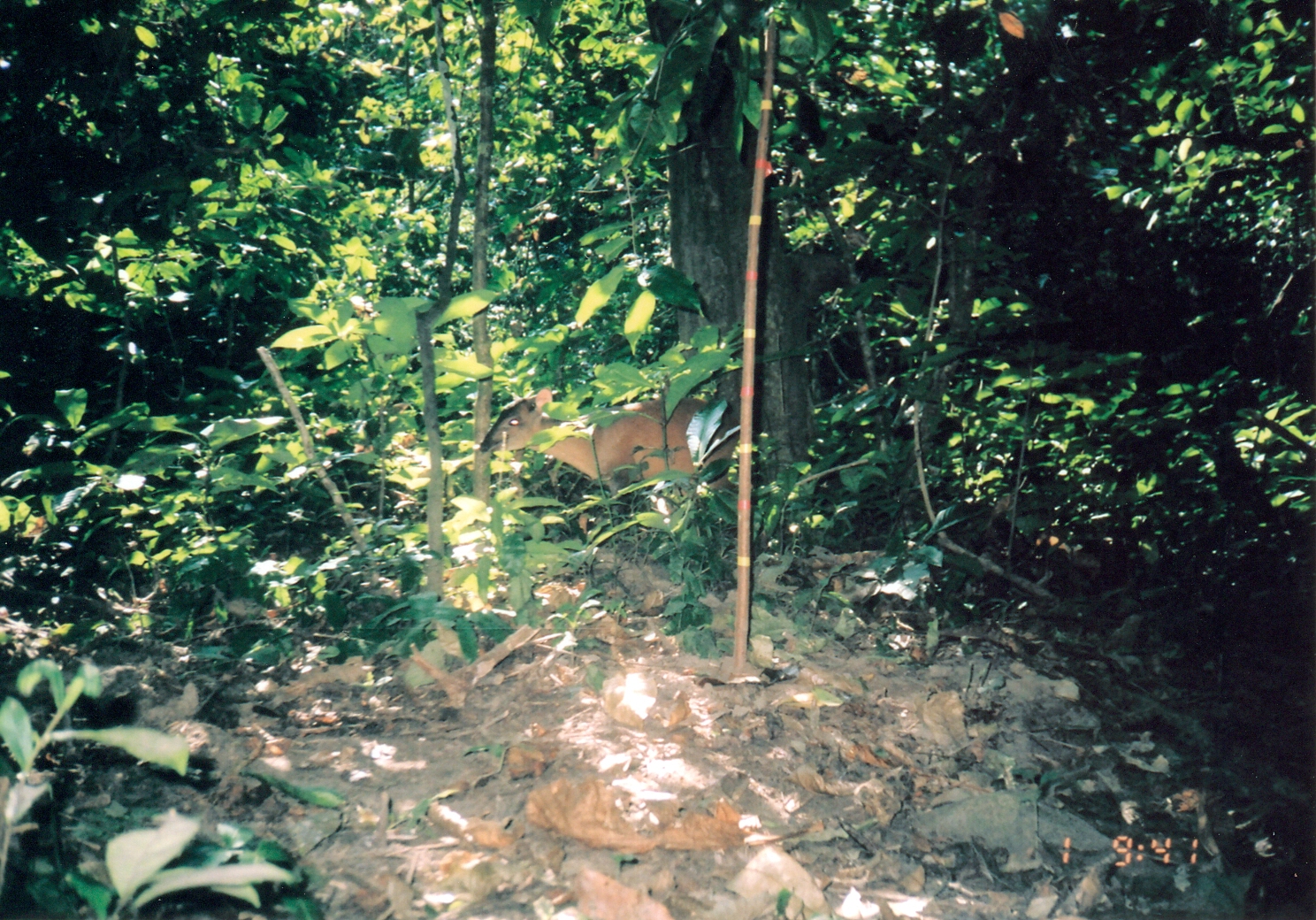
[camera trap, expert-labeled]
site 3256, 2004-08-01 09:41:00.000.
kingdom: Animalia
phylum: Chordata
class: Mammalia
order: Artiodactyla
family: Bovidae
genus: Cephalophus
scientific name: Cephalophus harveyi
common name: harvey's duiker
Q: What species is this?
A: Cephalophus harveyi (harvey's duiker).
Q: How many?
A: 1.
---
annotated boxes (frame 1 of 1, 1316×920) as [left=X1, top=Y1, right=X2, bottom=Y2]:
cephalophus harveyi: [left=478, top=387, right=744, bottom=556]